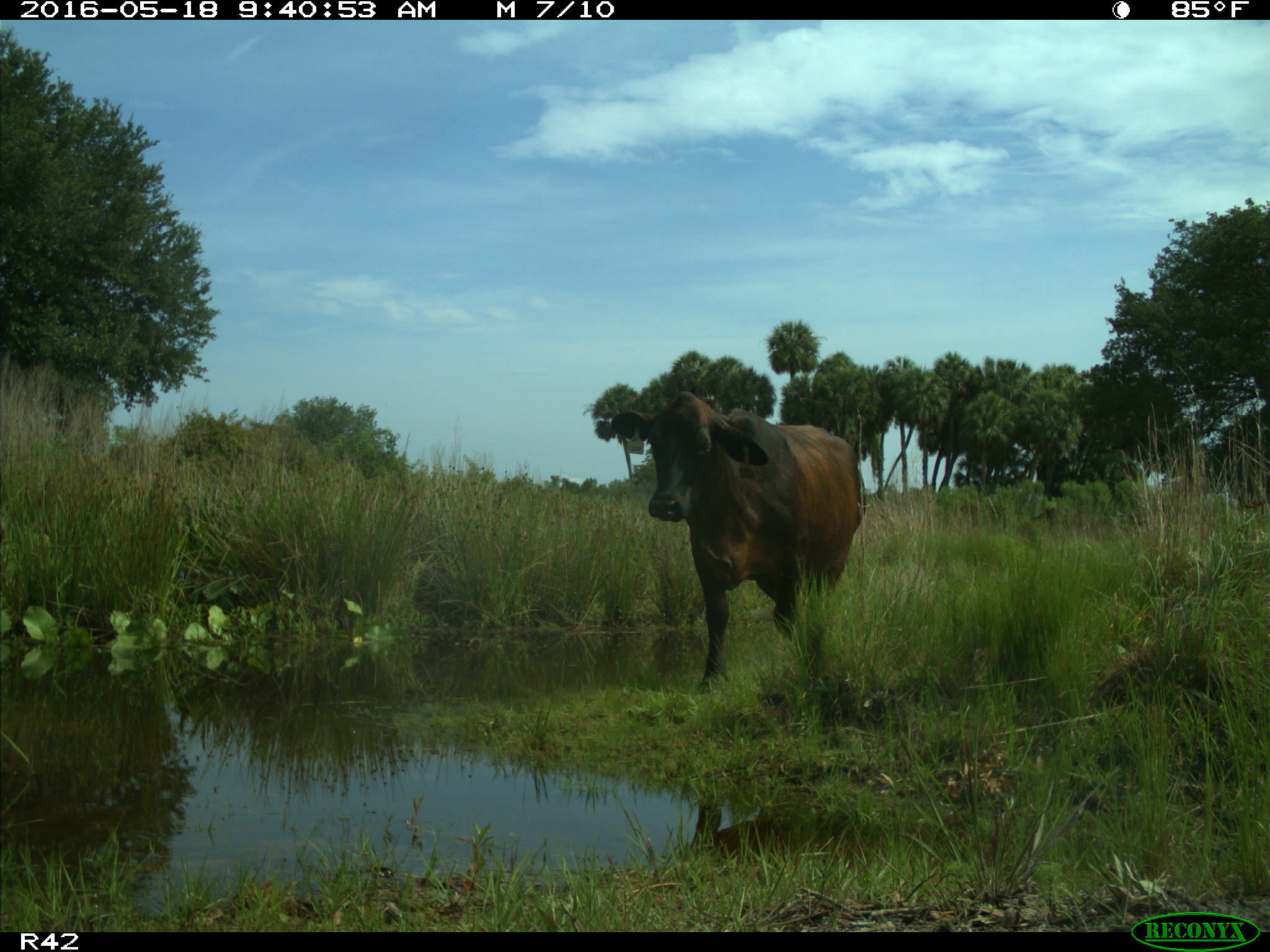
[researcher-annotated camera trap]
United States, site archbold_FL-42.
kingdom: Animalia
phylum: Chordata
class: Mammalia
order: Artiodactyla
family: Bovidae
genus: Bos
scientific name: Bos taurus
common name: domestic cow